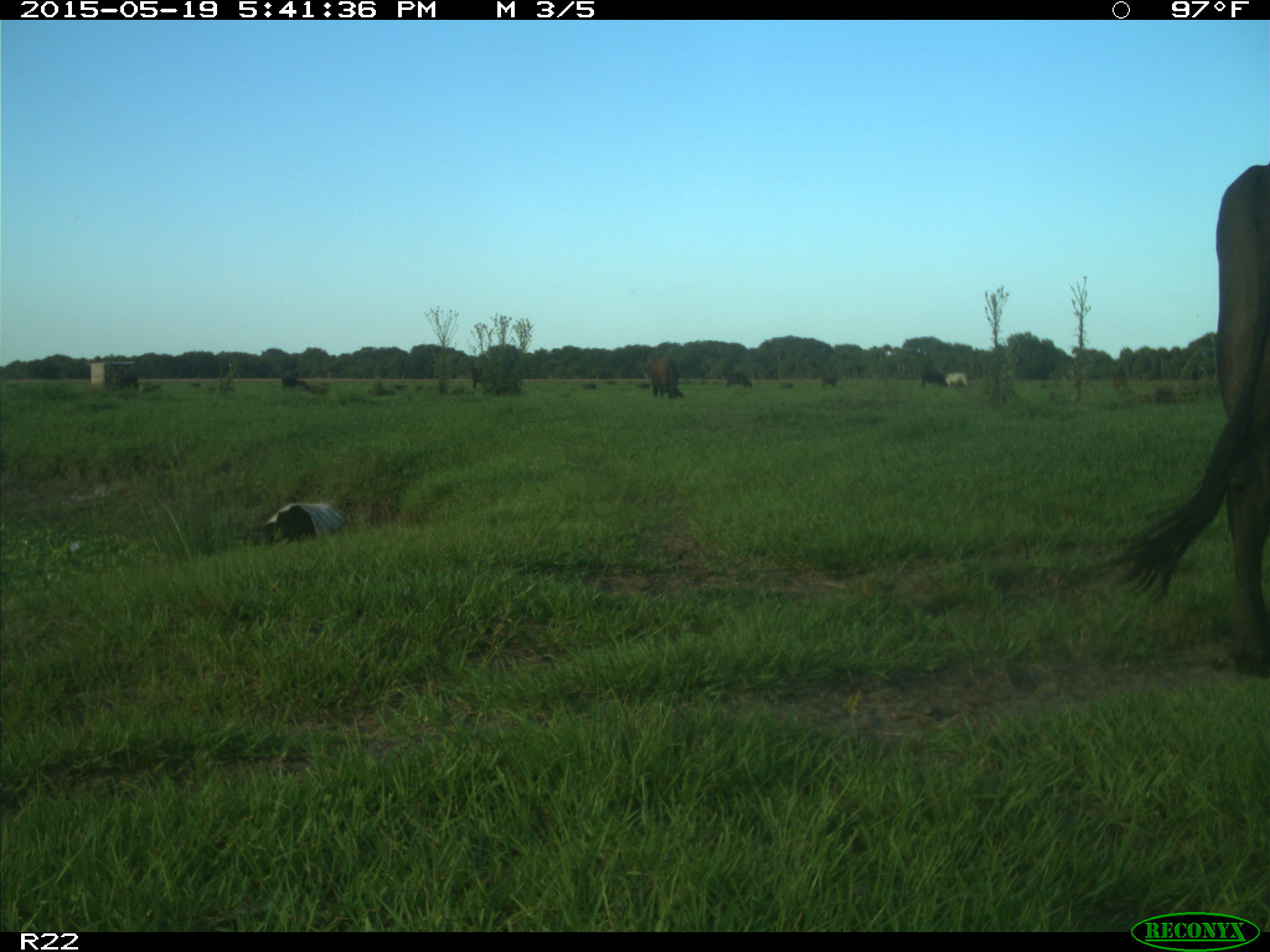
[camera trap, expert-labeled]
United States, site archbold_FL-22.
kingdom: Animalia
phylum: Chordata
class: Mammalia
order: Artiodactyla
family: Bovidae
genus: Bos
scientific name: Bos taurus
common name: domestic cow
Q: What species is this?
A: Bos taurus (domestic cow).